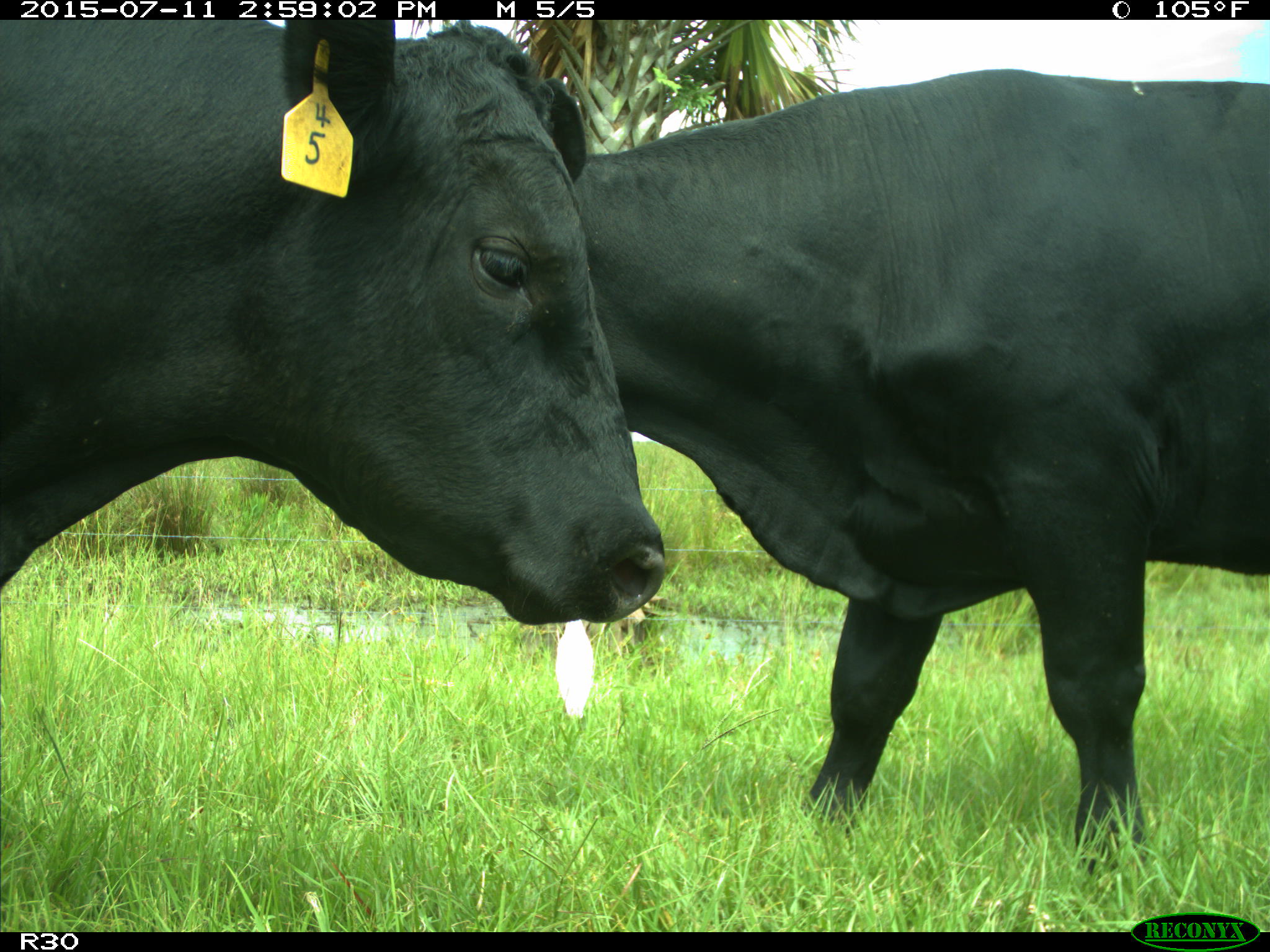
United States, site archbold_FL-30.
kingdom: Animalia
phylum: Chordata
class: Mammalia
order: Artiodactyla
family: Bovidae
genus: Bos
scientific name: Bos taurus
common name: domestic cow